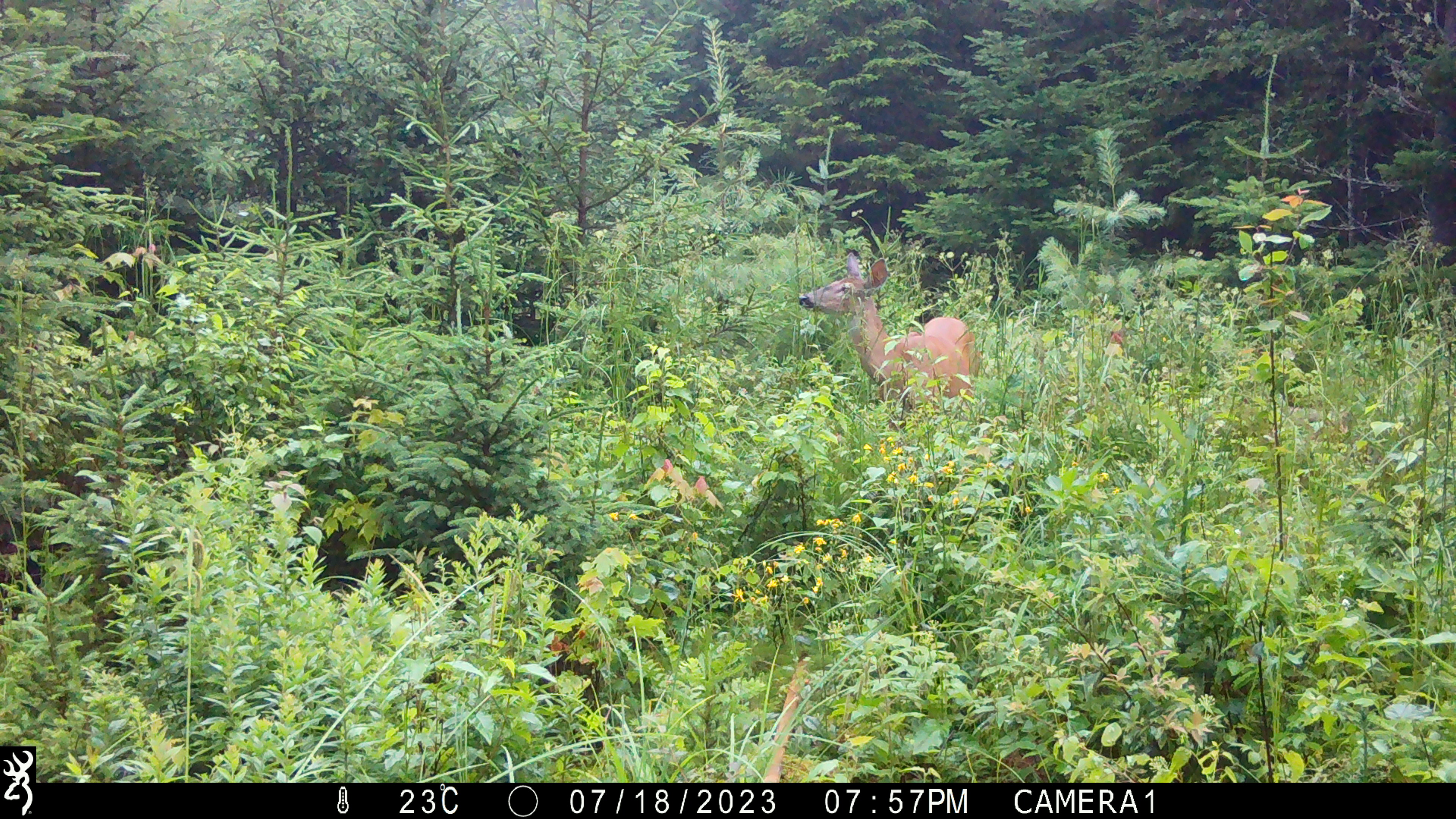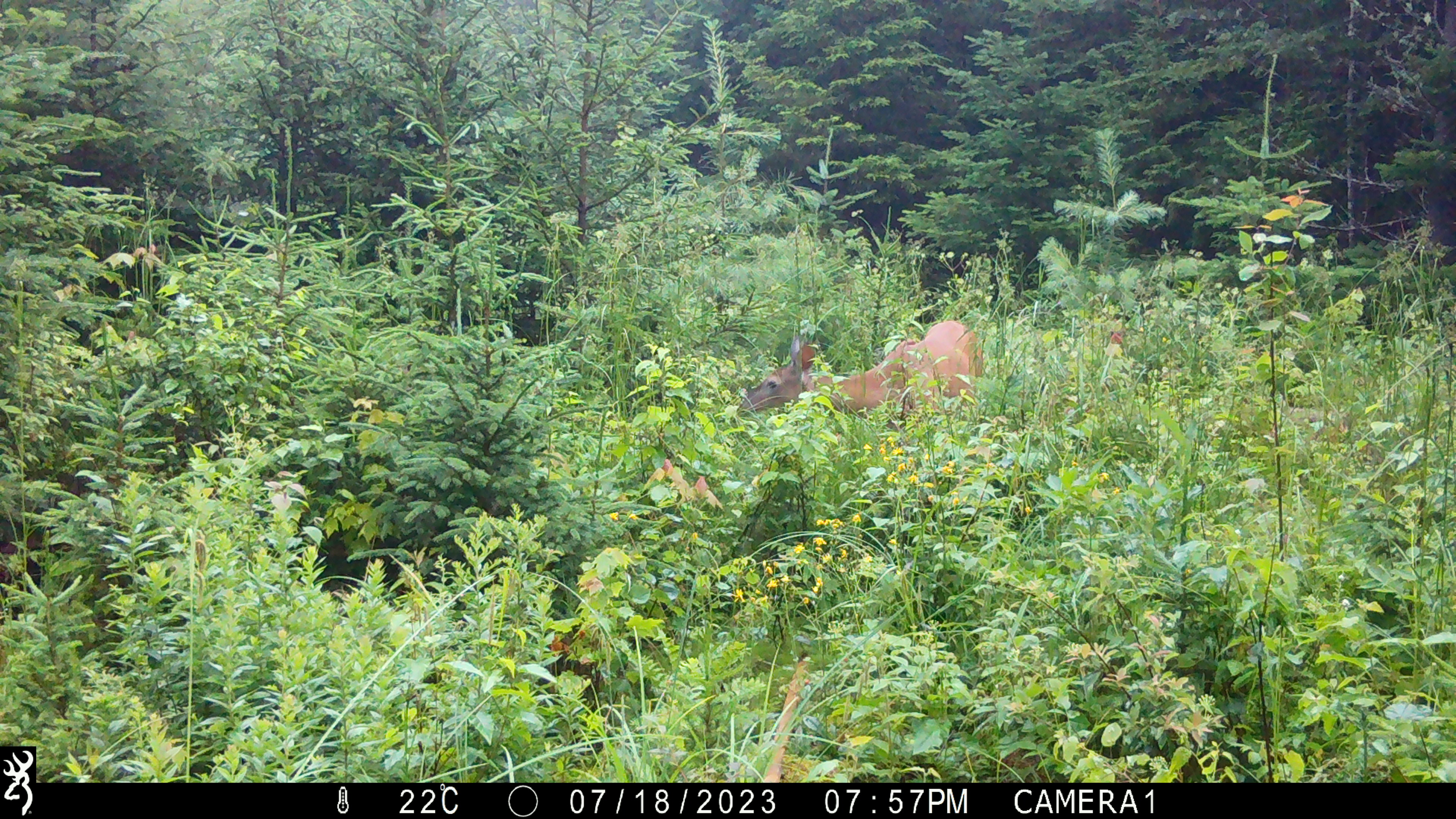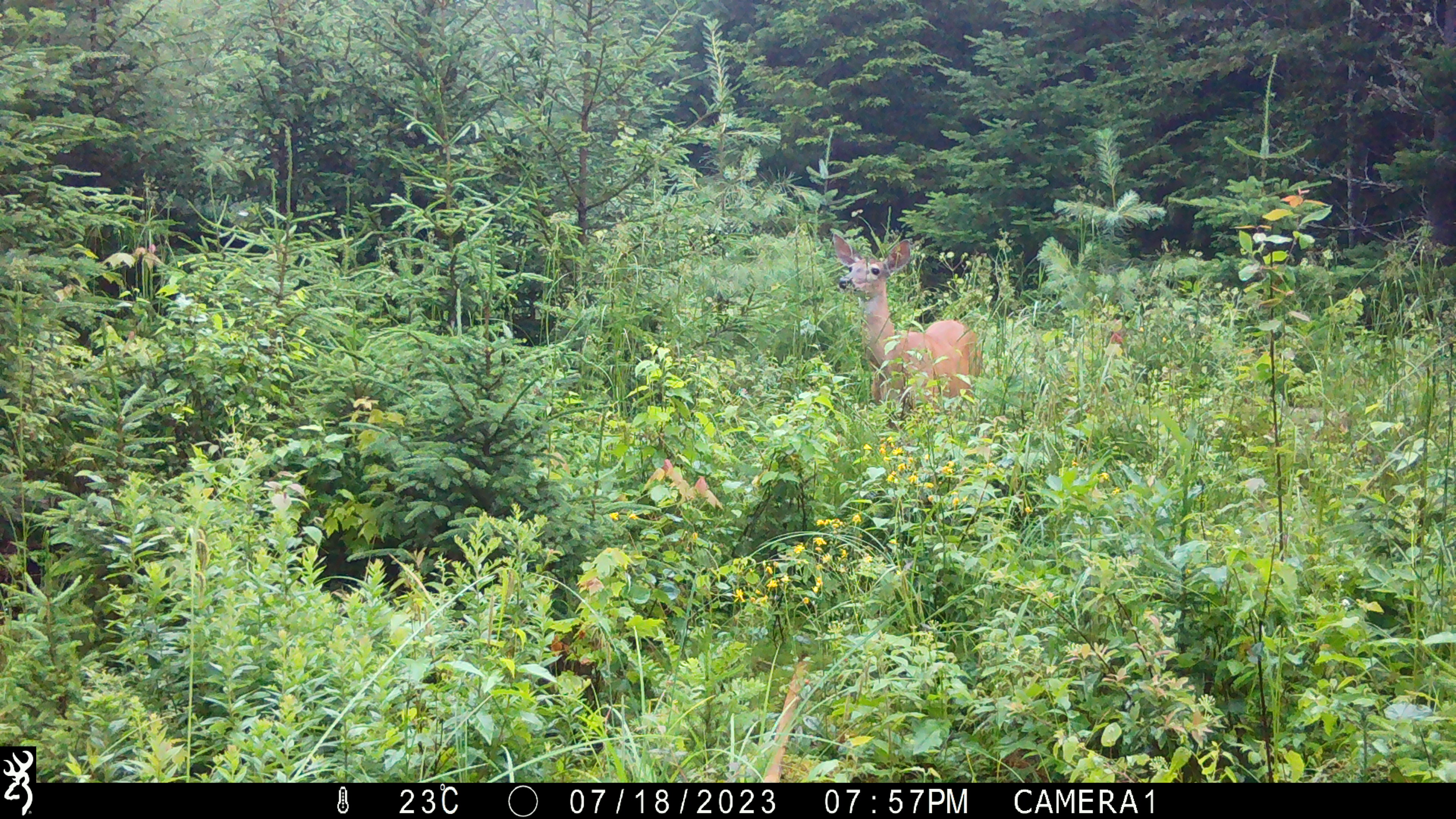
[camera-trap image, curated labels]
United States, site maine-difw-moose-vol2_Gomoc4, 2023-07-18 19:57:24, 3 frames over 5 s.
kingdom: Animalia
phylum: Chordata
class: Mammalia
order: Artiodactyla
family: Cervidae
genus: Odocoileus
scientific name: Odocoileus virginianus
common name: white-tailed deer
White-tailed deer (Odocoileus virginianus).